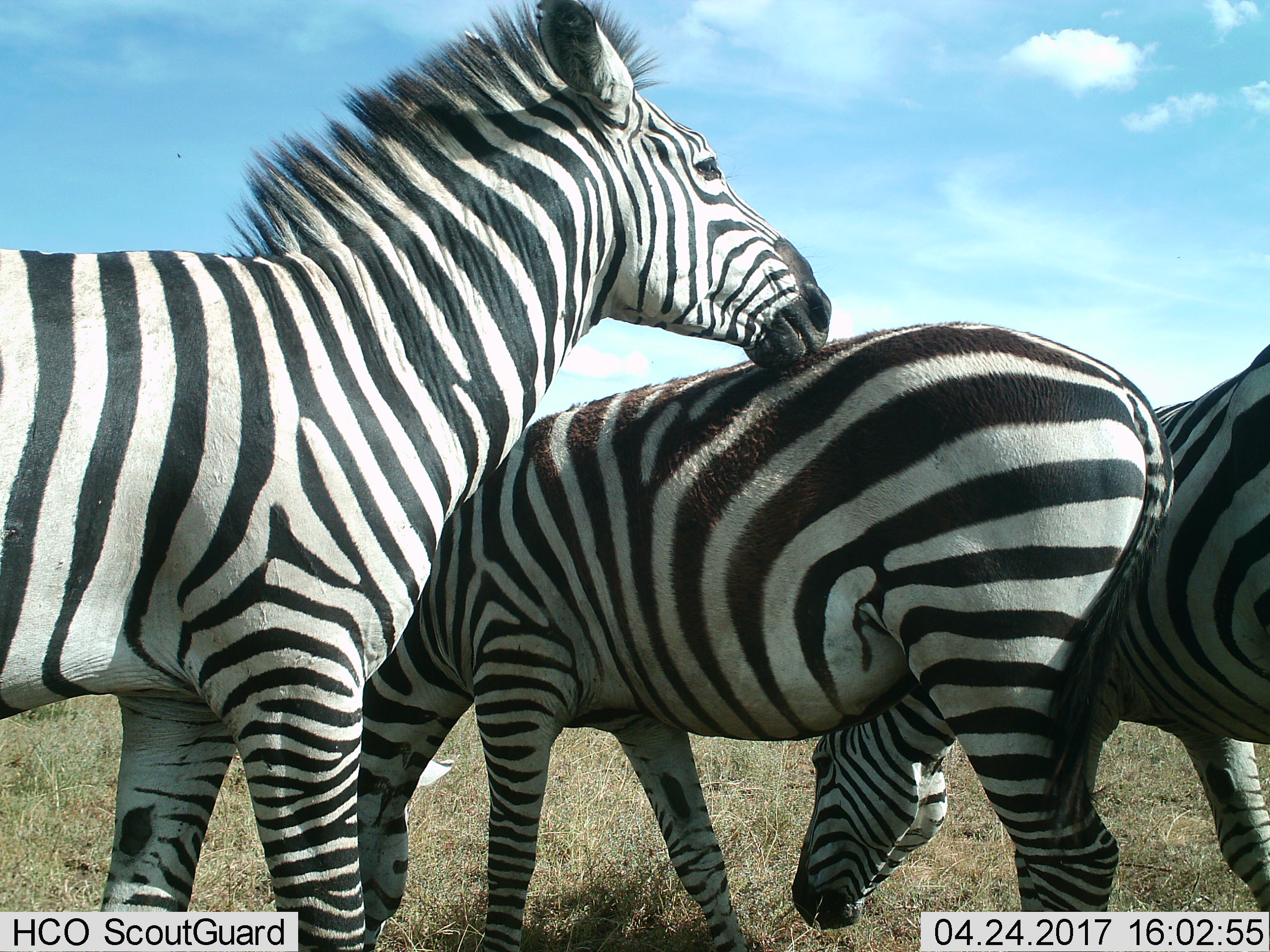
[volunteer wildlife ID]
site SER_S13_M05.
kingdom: Animalia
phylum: Chordata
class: Mammalia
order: Perissodactyla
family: Equidae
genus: Equus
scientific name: Equus quagga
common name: plains zebra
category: zebraplains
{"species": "zebraplains (plains zebra) (Equus quagga)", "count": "3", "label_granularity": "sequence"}